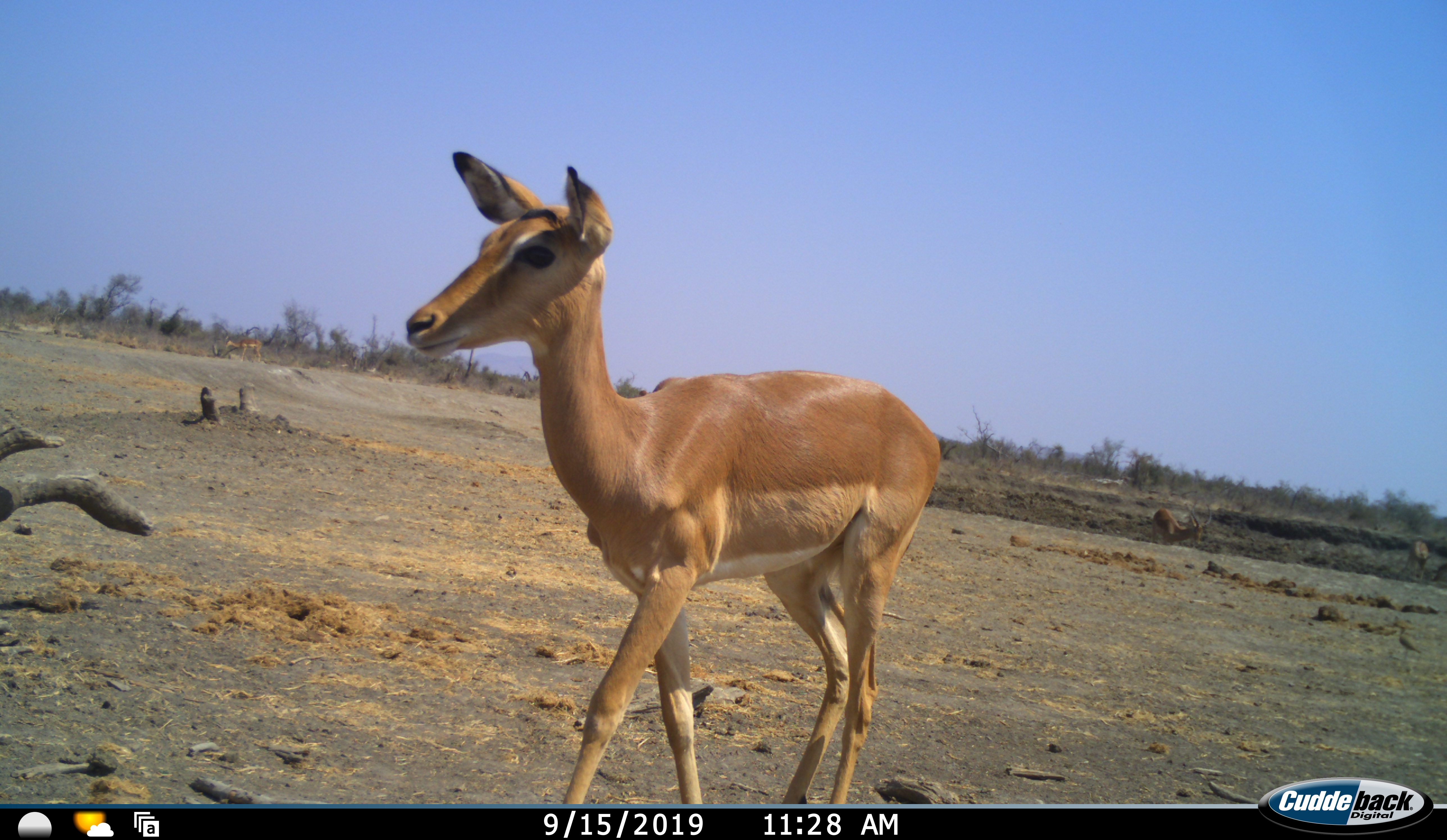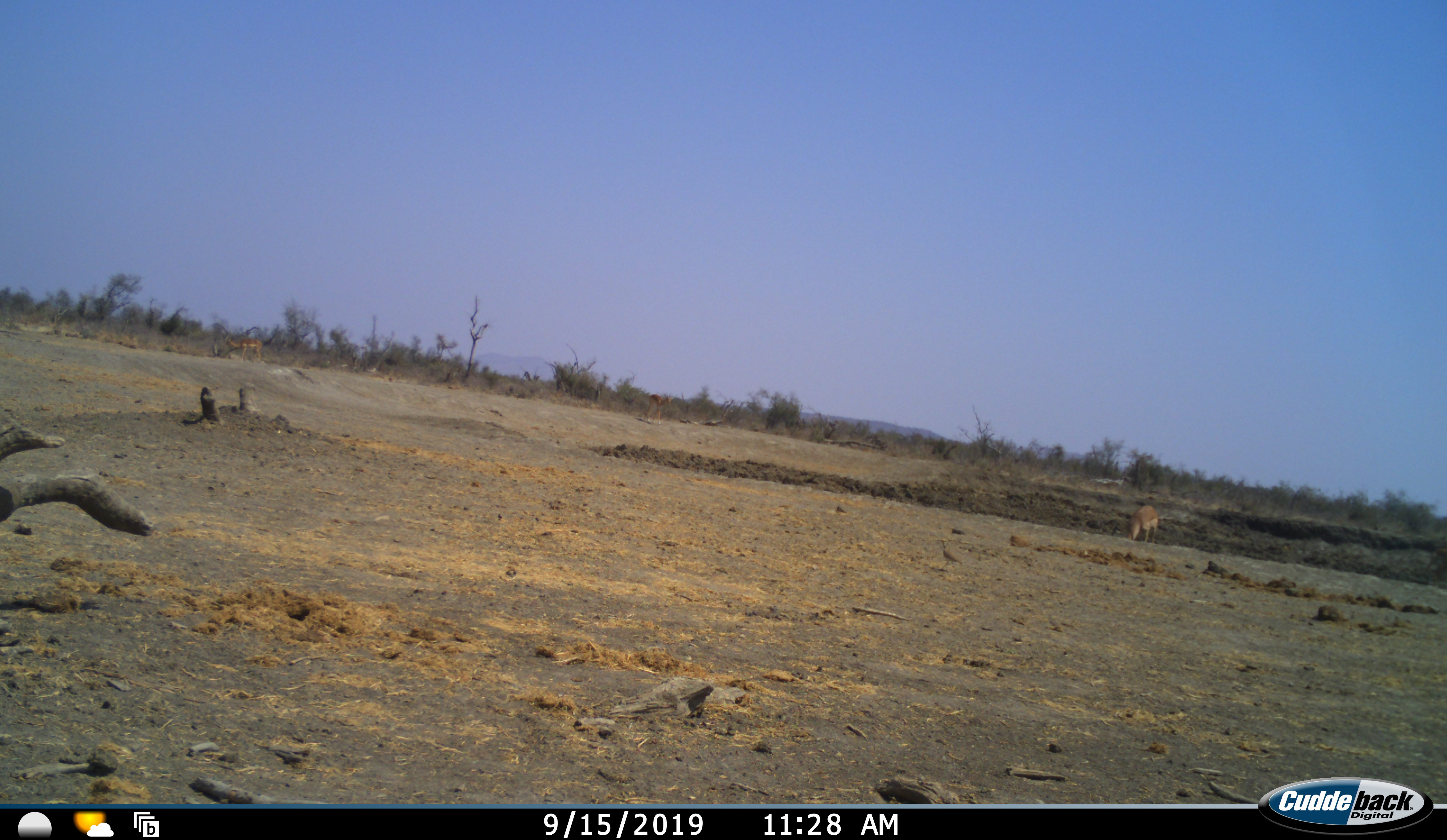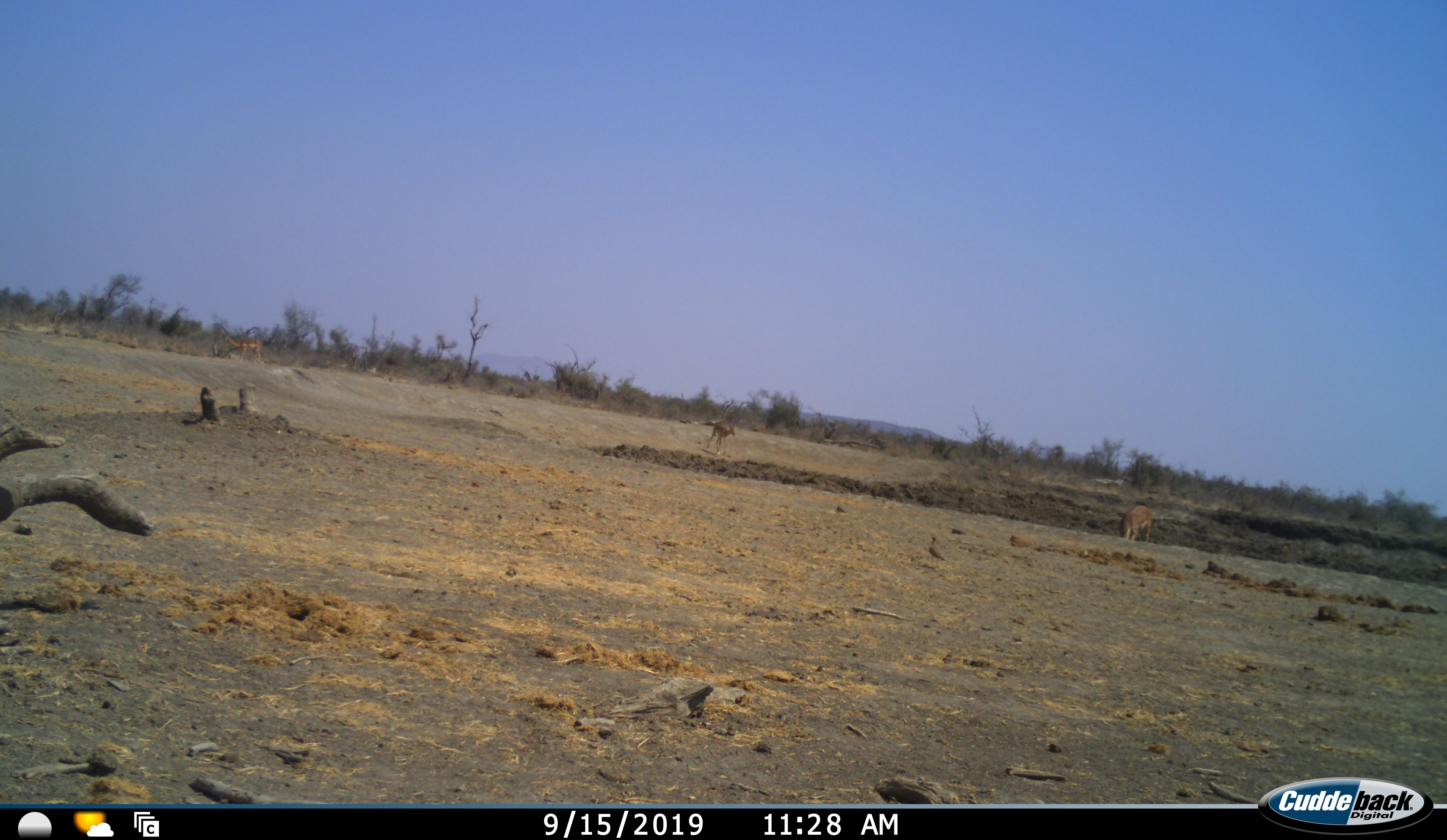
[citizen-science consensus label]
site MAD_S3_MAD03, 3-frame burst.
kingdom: Animalia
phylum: Chordata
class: Mammalia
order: Artiodactyla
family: Bovidae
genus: Aepyceros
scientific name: Aepyceros melampus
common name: impala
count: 4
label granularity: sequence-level